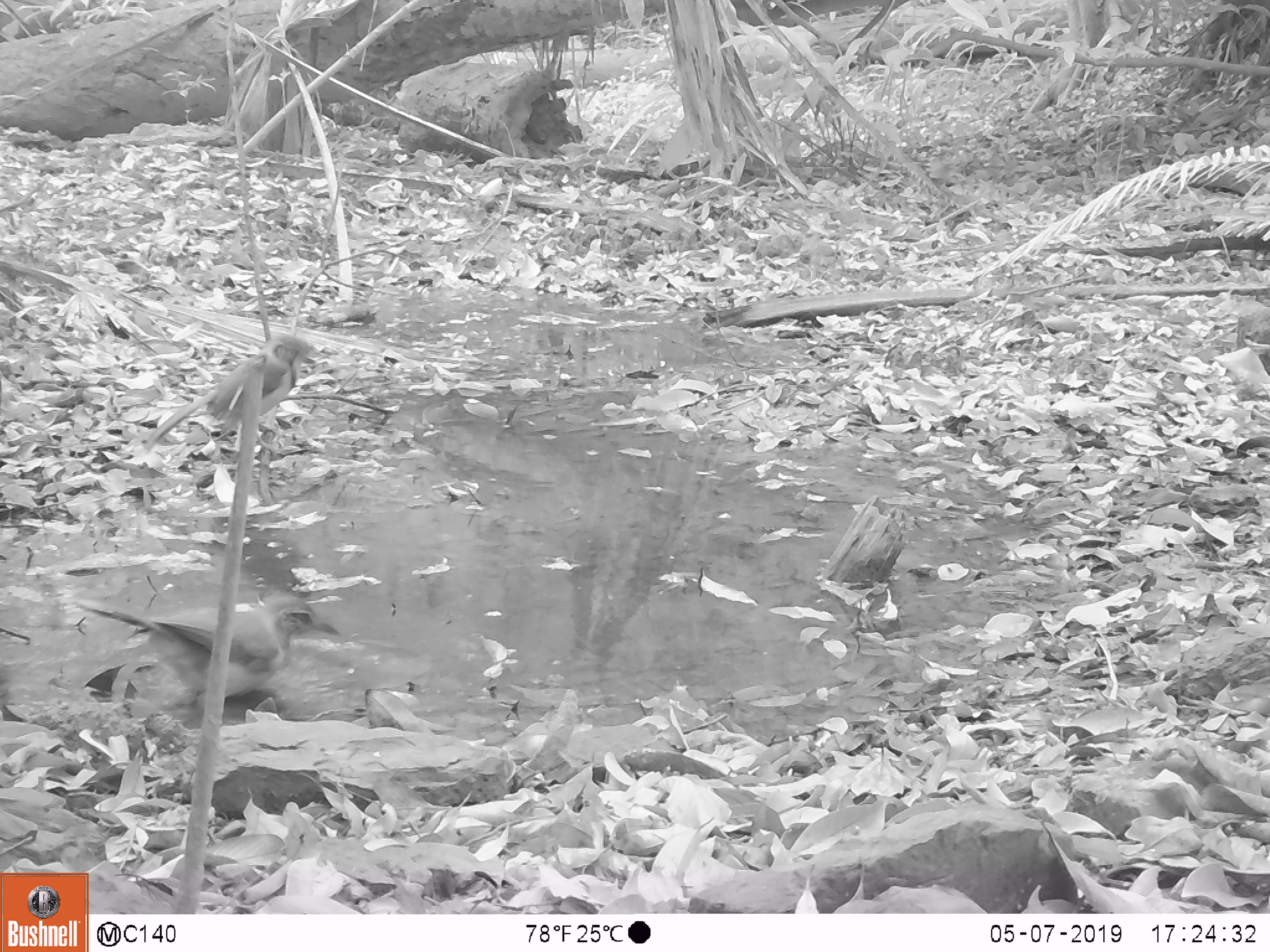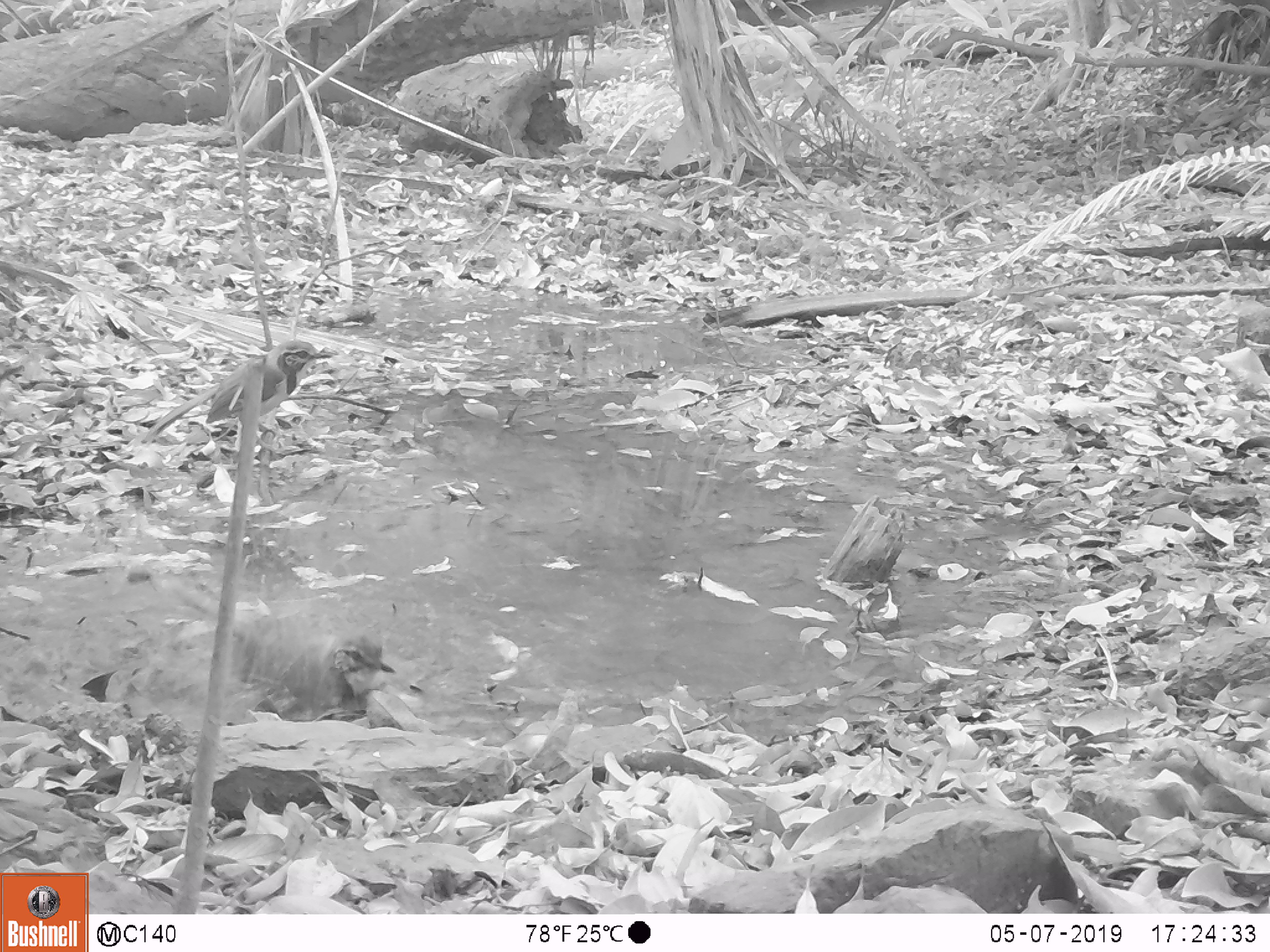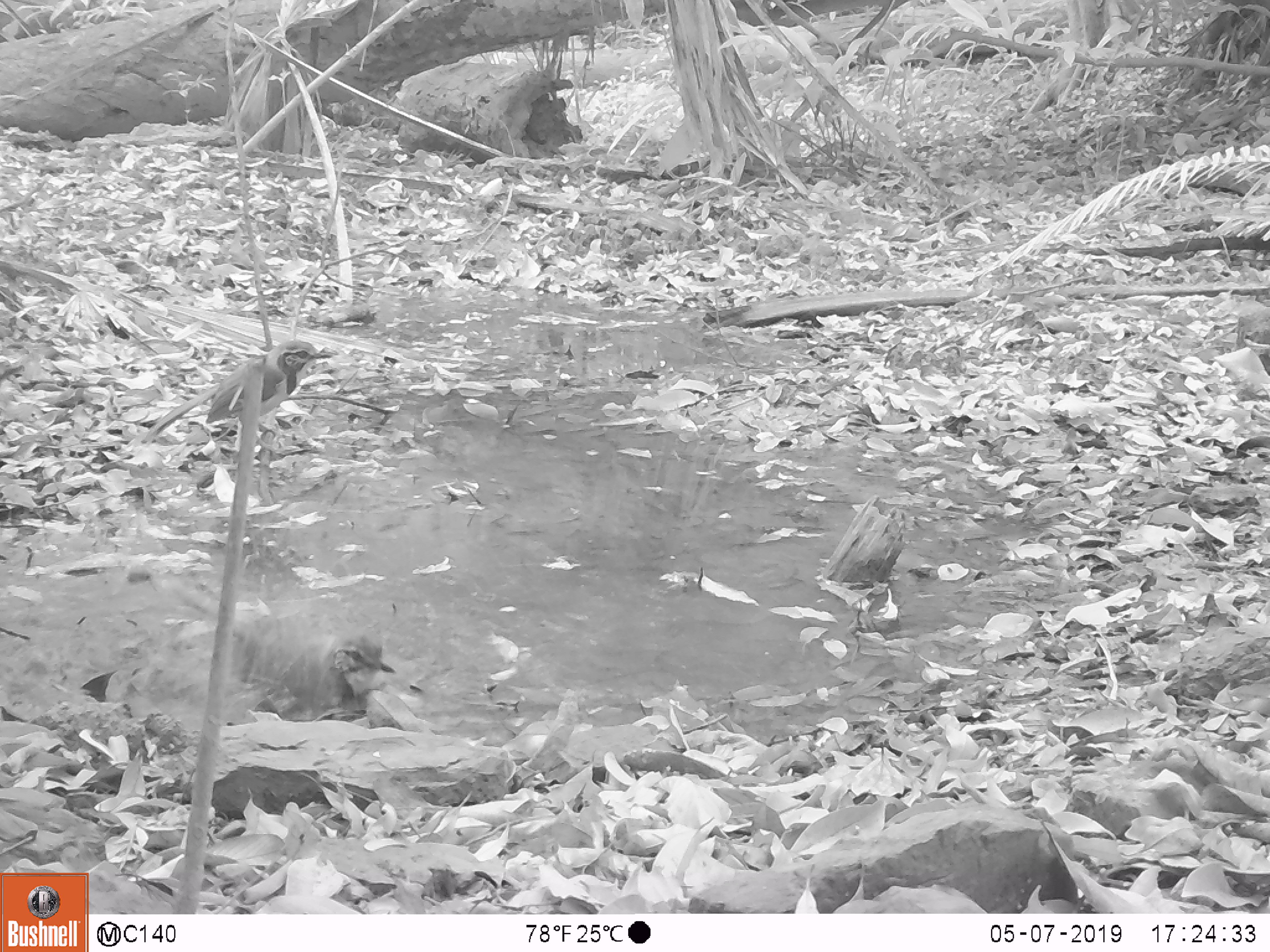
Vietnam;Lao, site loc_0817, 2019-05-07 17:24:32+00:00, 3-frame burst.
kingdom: Animalia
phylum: Chordata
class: Aves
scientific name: Aves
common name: bird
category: unidentified bird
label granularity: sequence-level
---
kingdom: Animalia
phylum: Chordata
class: Aves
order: Passeriformes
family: Leiothrichidae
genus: Pterorhinus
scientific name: Pterorhinus pectoralis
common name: necklaced laughingthrush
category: necklaced laughingthrush sp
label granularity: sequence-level